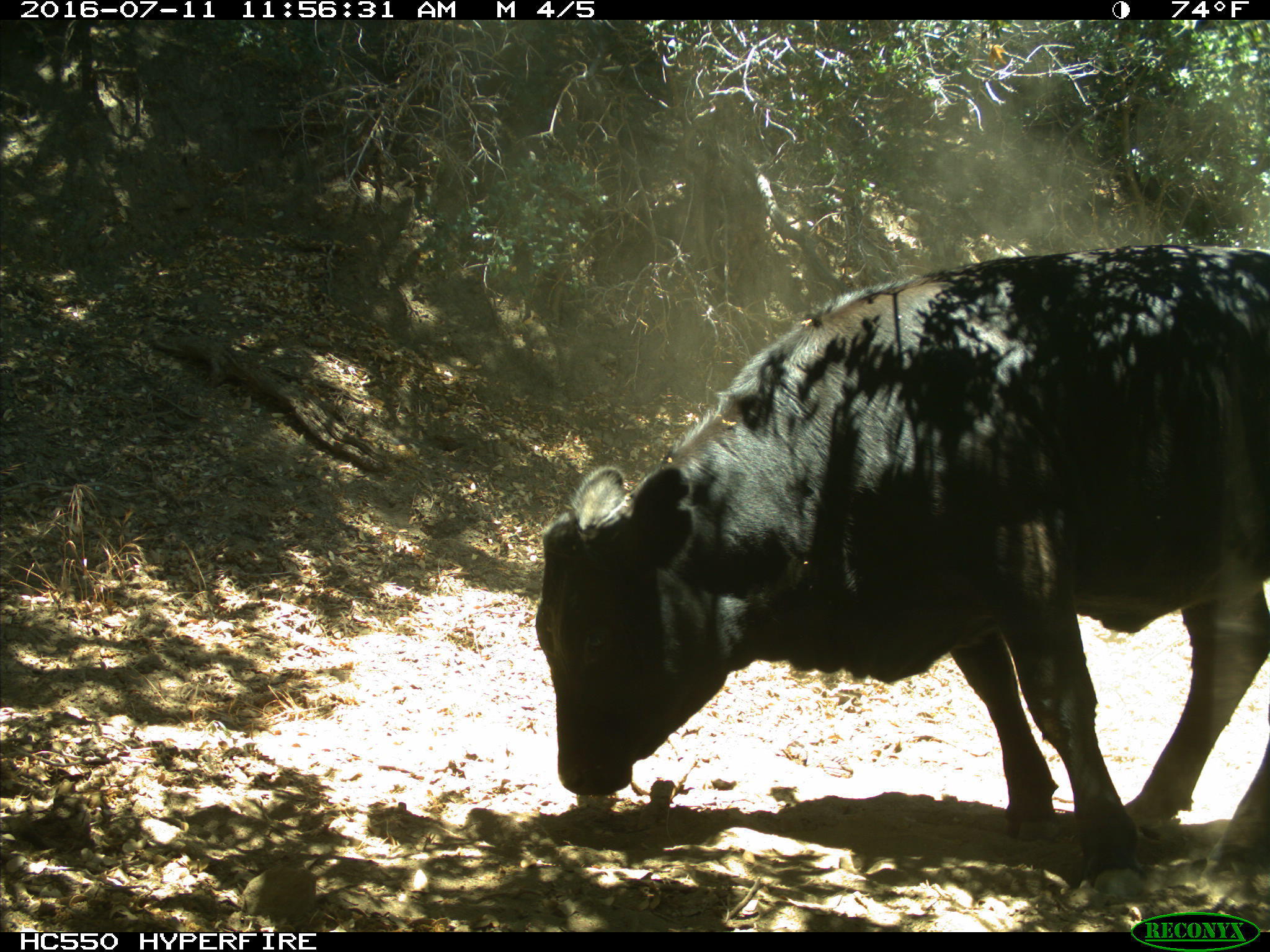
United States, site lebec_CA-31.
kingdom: Animalia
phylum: Chordata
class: Mammalia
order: Artiodactyla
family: Bovidae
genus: Bos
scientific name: Bos taurus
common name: domestic cow